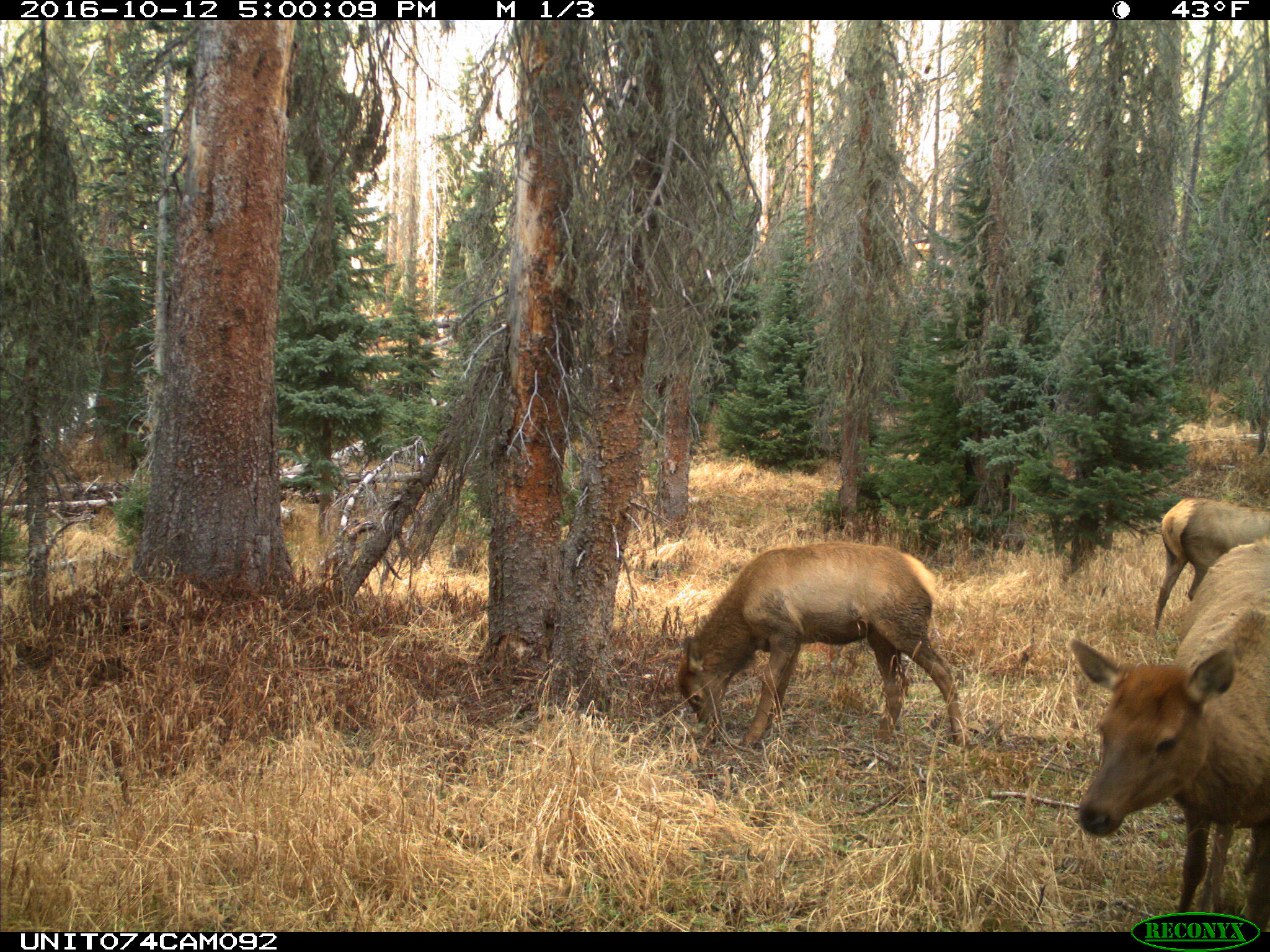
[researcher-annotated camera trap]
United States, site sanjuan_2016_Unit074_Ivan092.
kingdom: Animalia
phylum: Chordata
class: Mammalia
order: Artiodactyla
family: Cervidae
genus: Cervus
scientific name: Cervus elaphus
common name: red deer